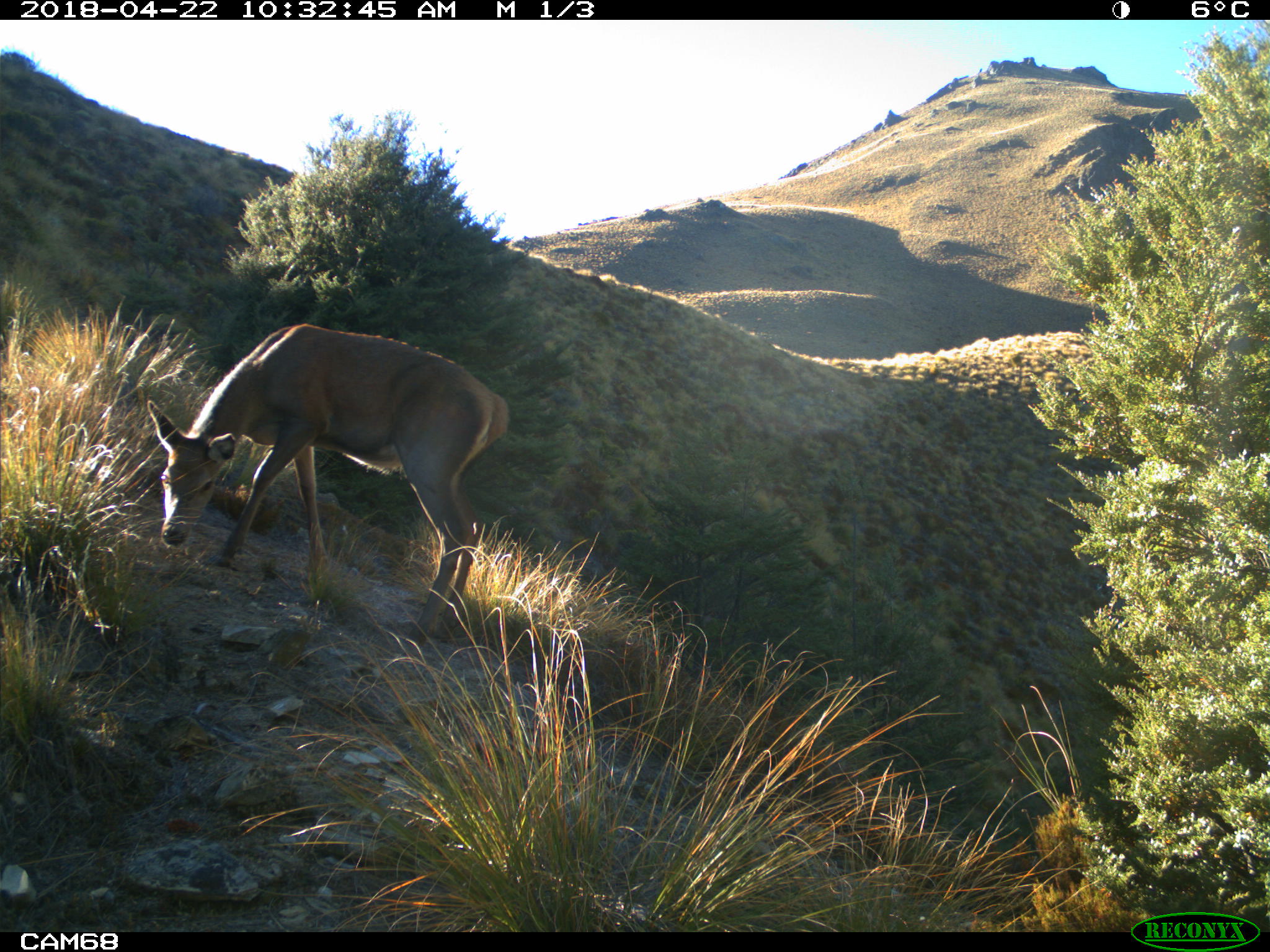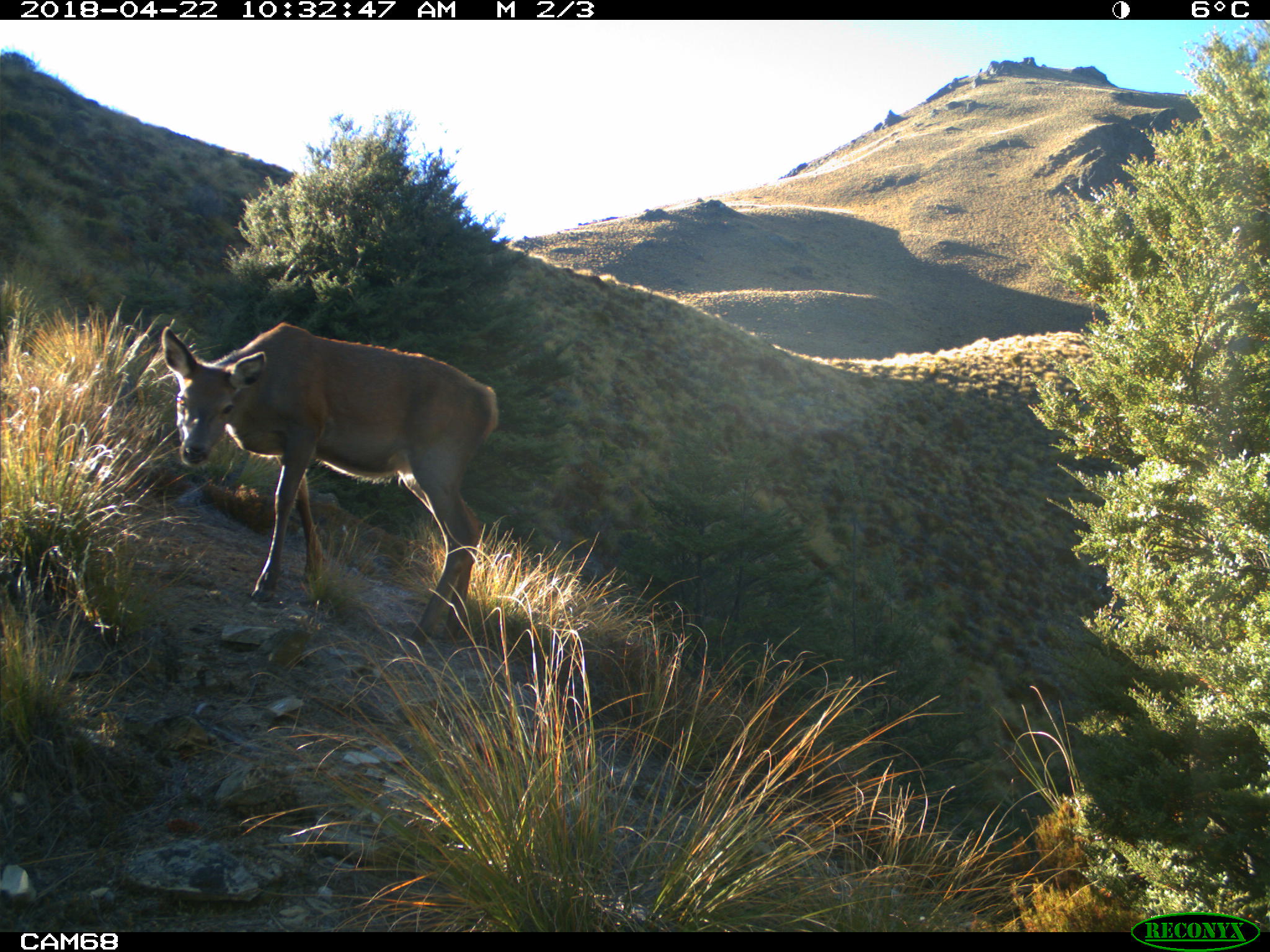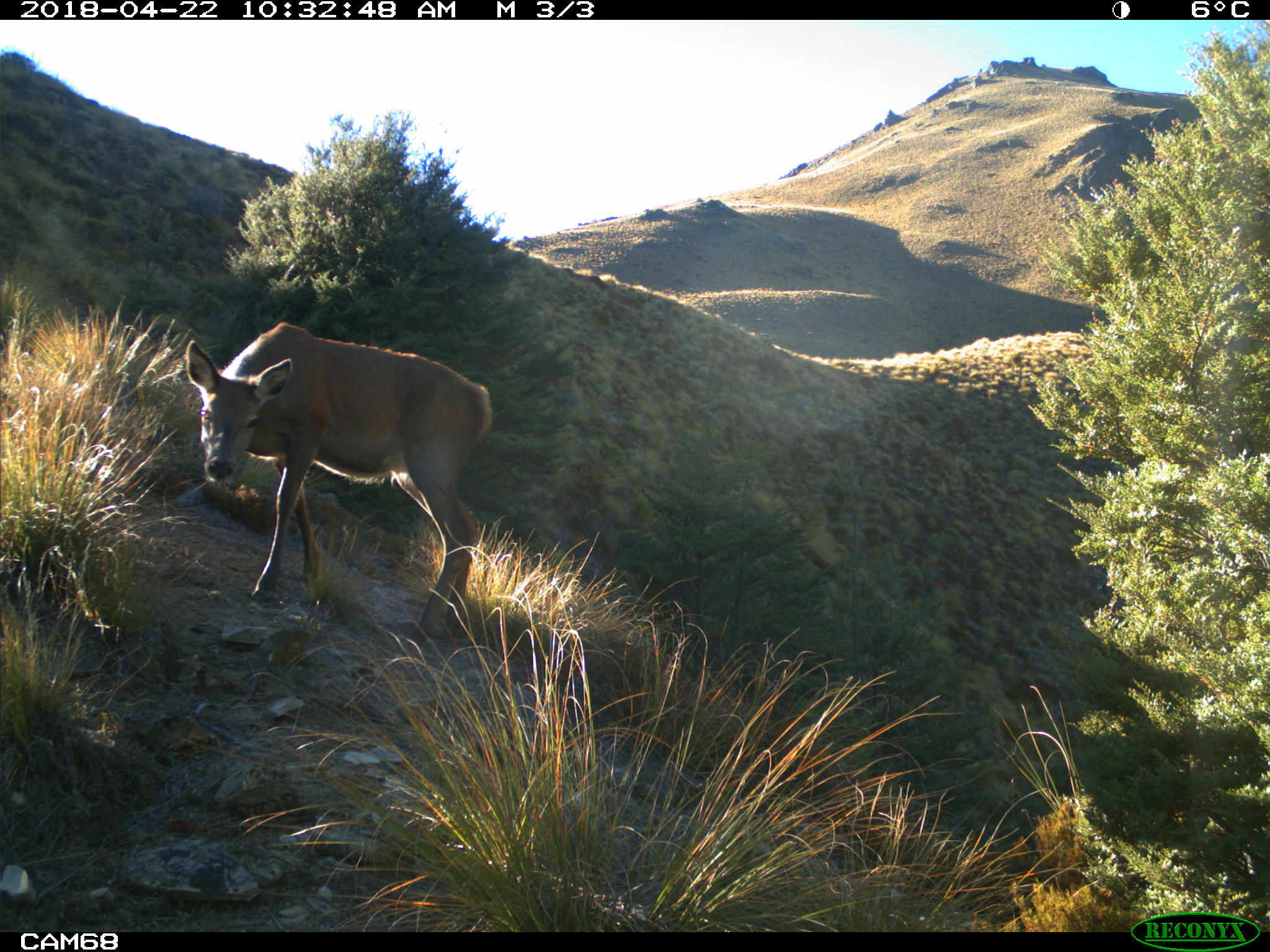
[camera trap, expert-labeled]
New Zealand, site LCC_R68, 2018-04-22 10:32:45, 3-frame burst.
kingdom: Animalia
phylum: Chordata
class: Mammalia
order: Artiodactyla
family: Cervidae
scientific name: Cervidae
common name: deer